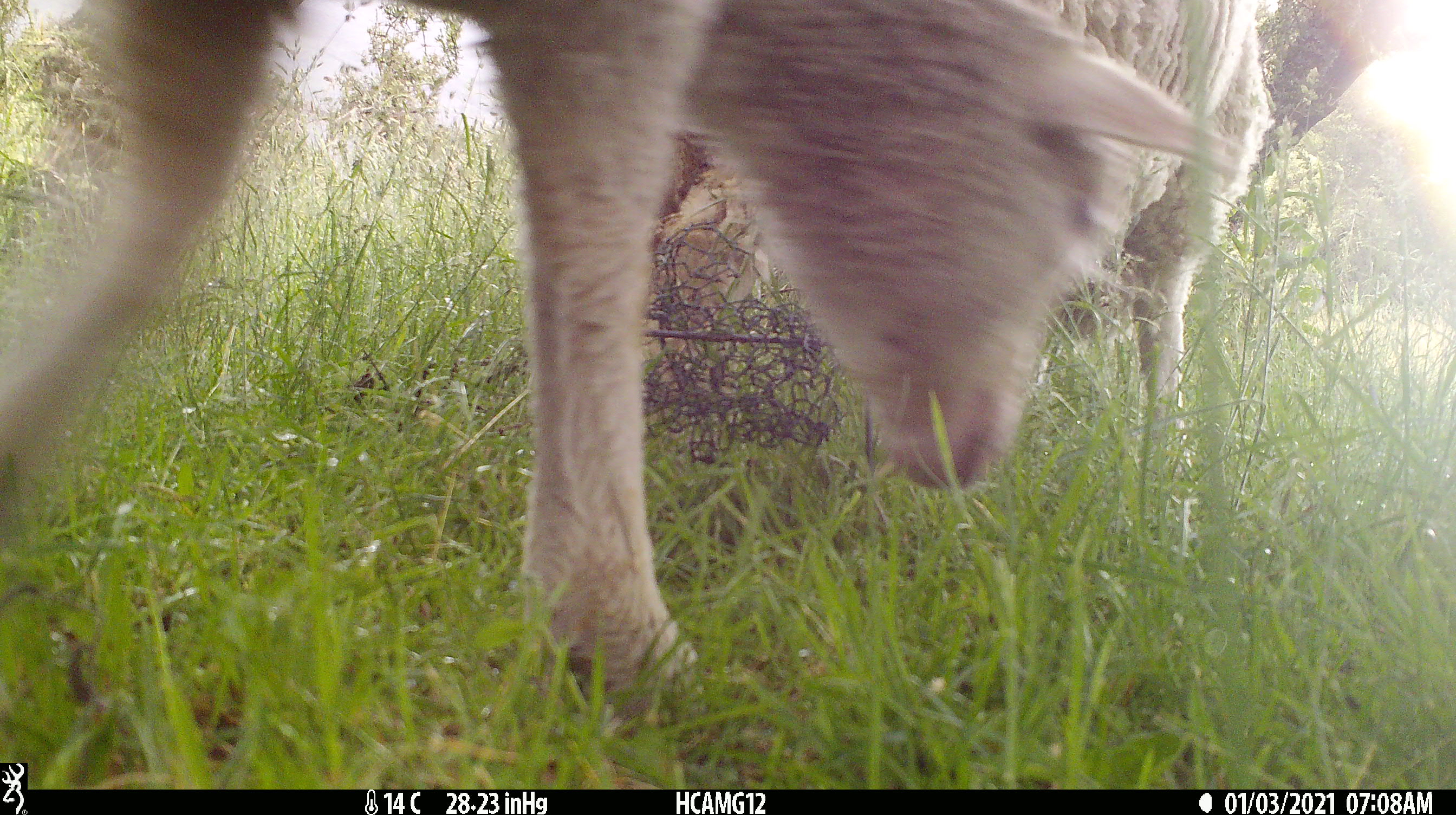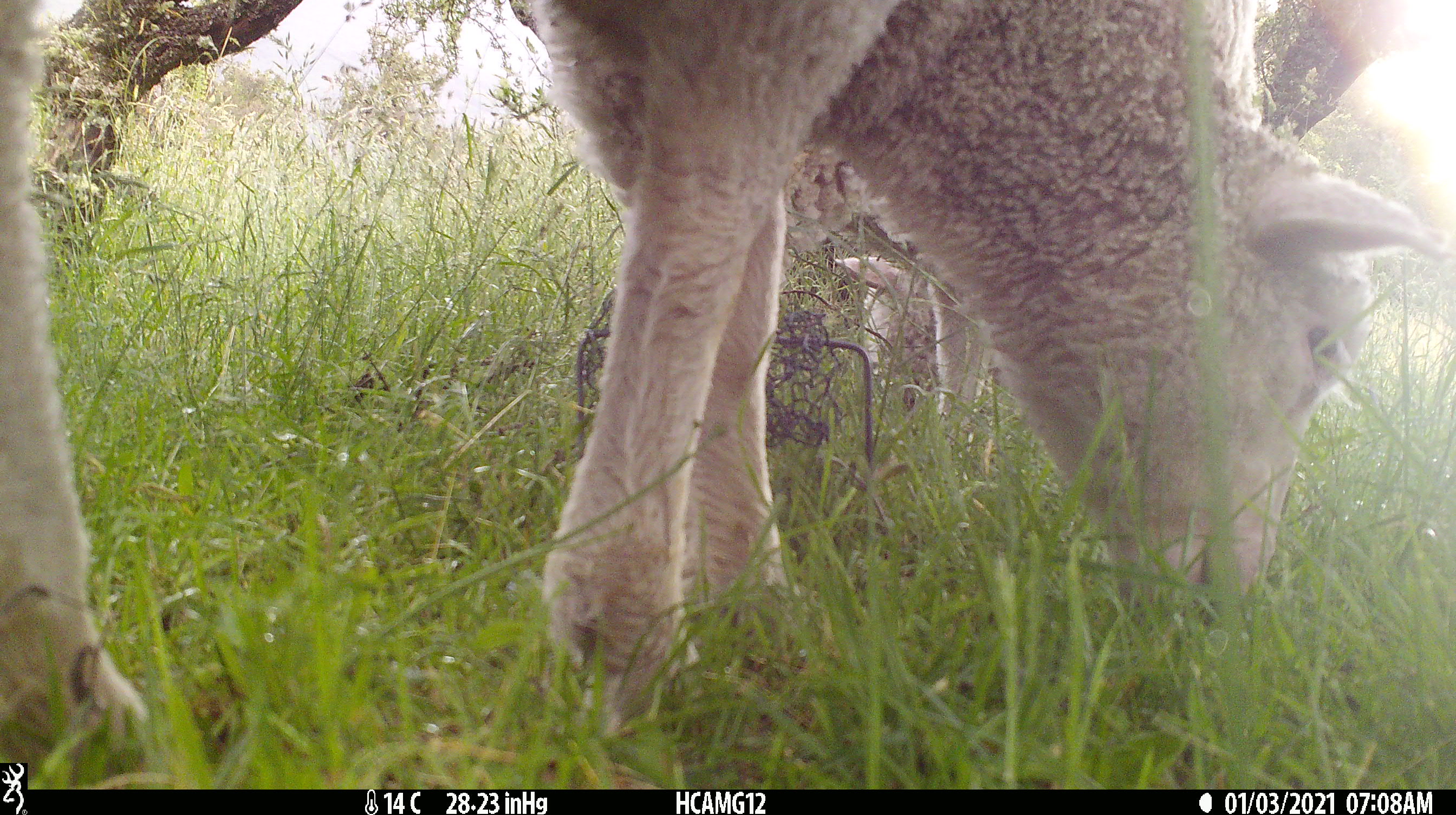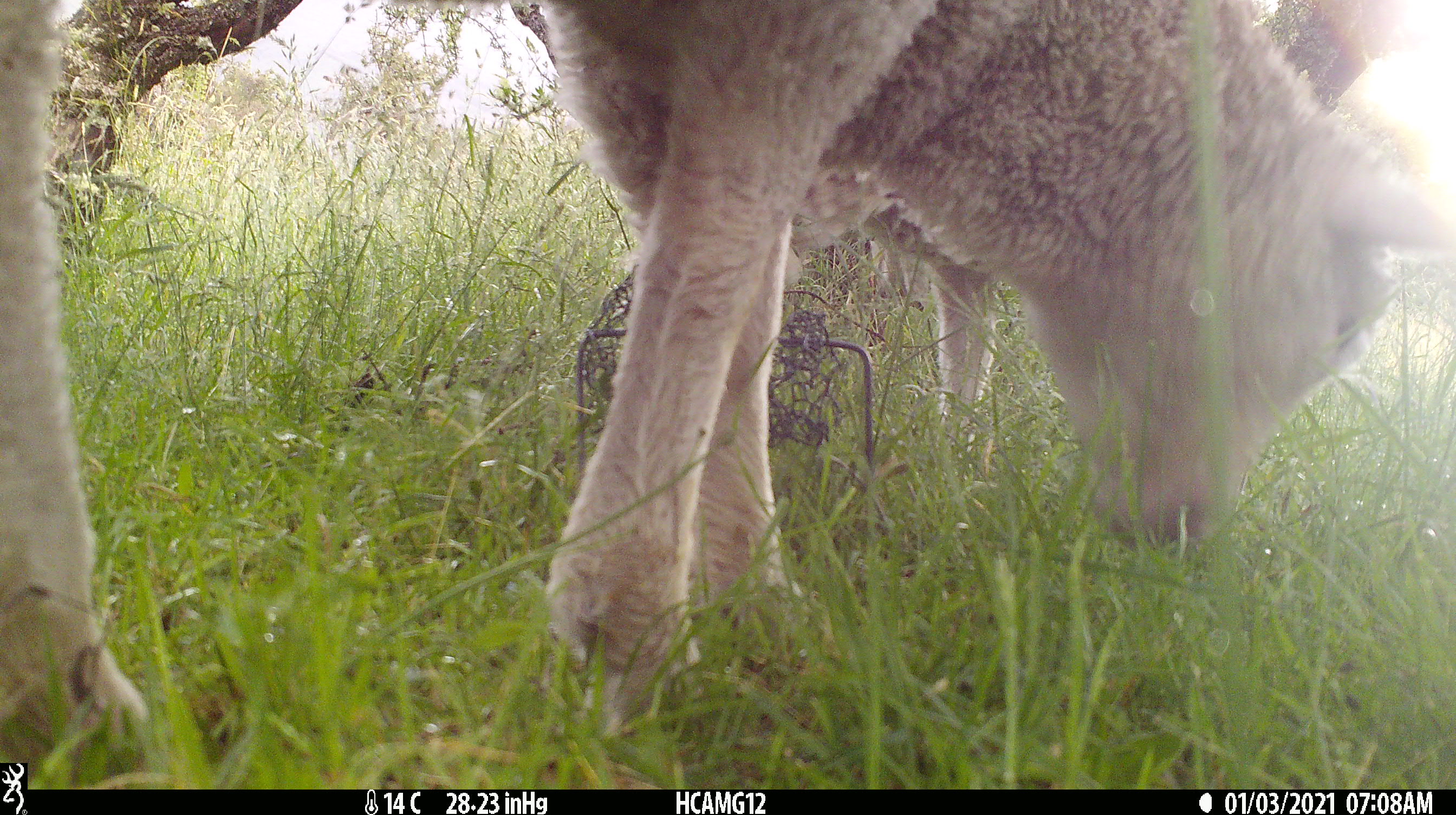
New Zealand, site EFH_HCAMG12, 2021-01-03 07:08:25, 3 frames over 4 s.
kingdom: Animalia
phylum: Chordata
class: Mammalia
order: Artiodactyla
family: Bovidae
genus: Ovis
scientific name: Ovis aries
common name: domestic sheep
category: sheep